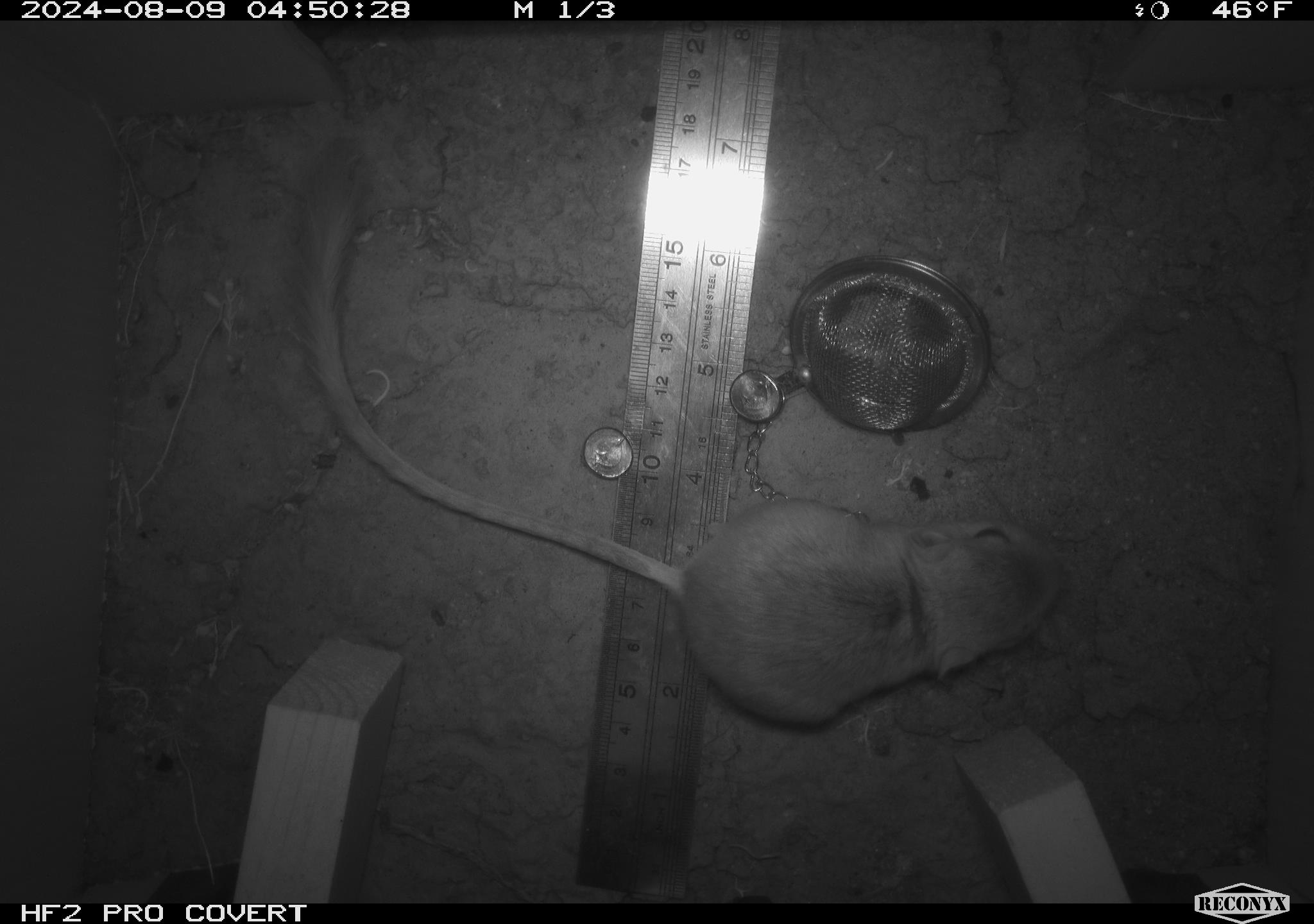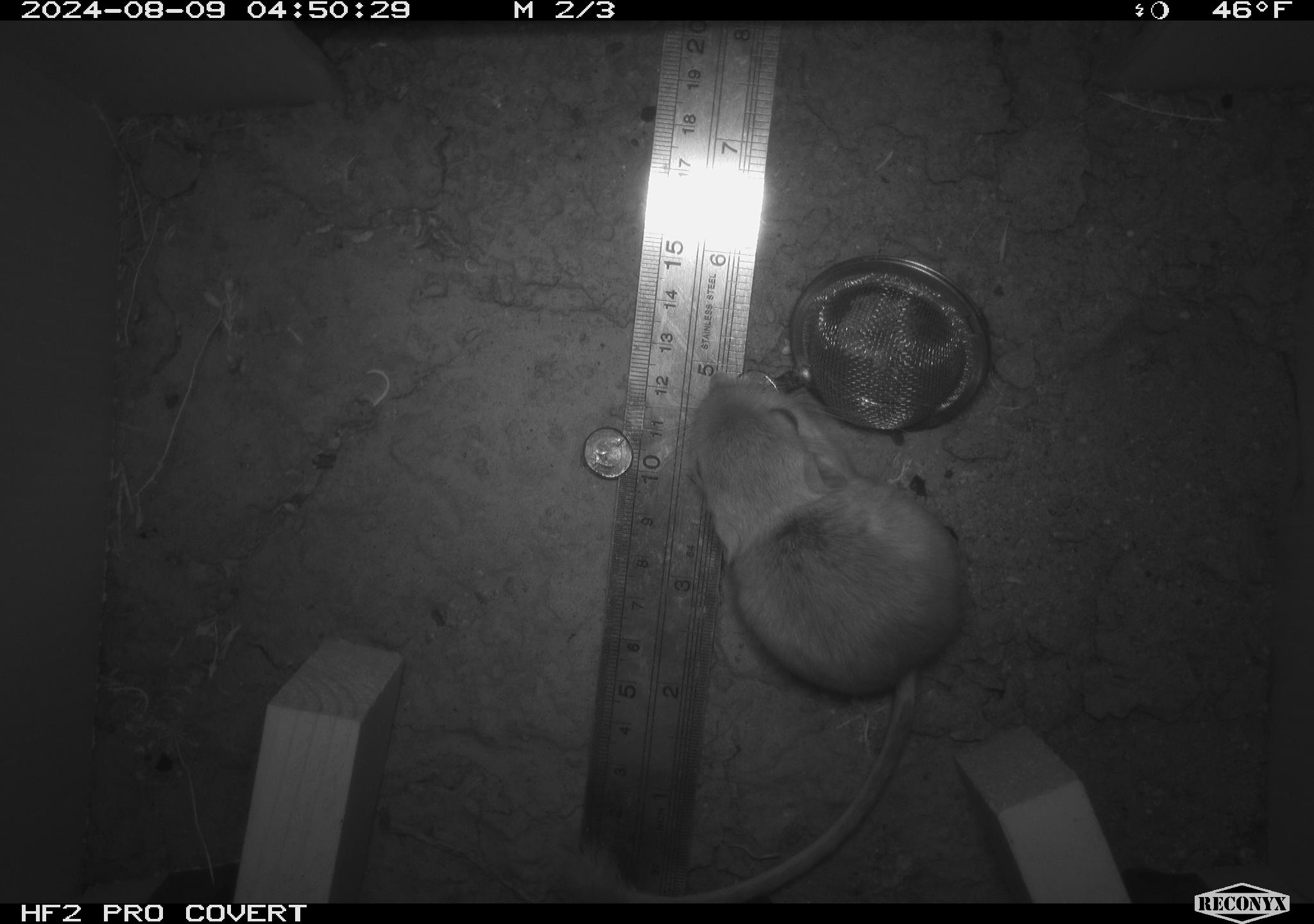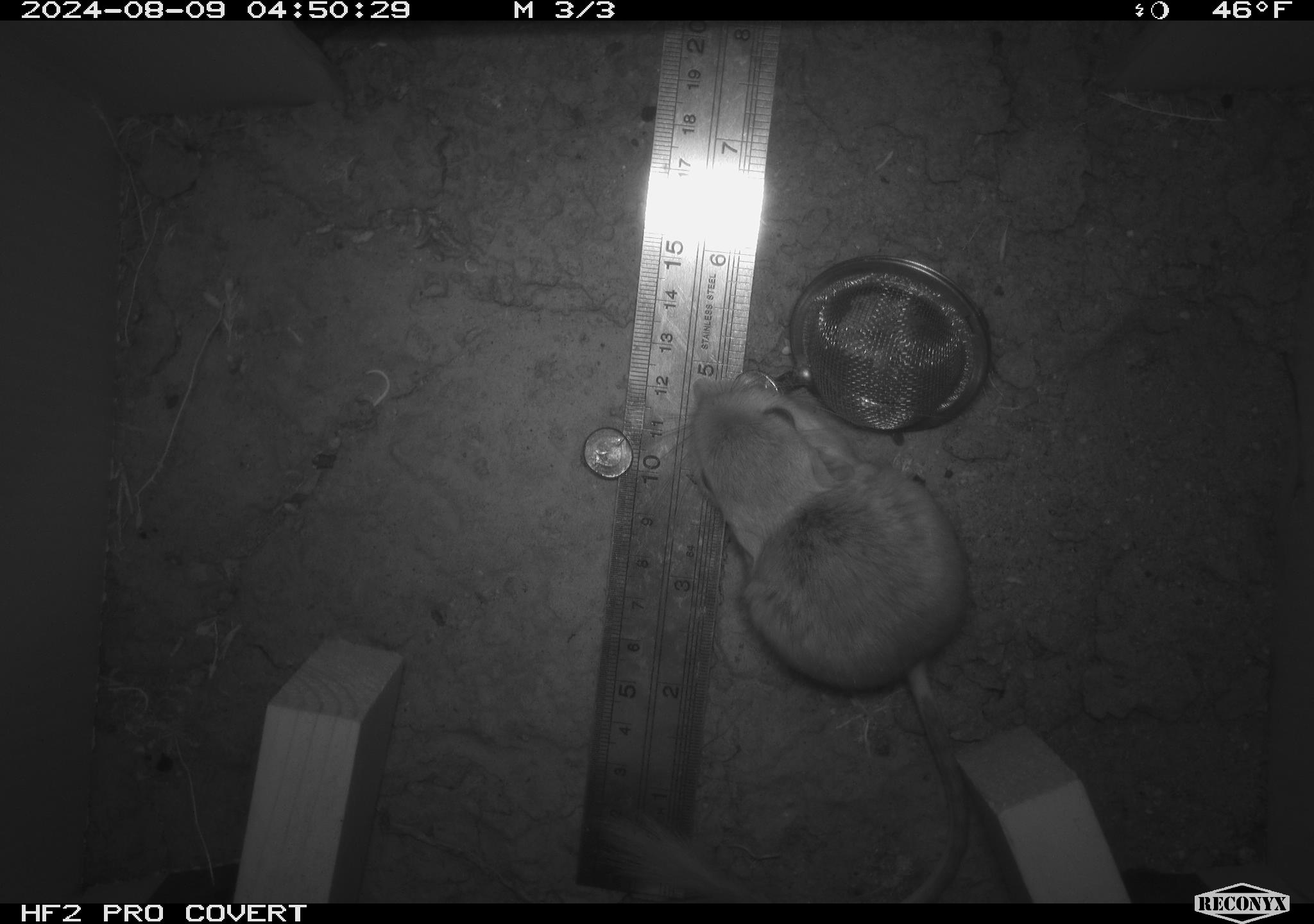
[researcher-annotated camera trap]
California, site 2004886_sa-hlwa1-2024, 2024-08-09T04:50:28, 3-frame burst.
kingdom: Animalia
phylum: Chordata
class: Mammalia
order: Rodentia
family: Heteromyidae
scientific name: Heteromyidae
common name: kangaroo rats and pocket mice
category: heteromyidae family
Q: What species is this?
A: Heteromyidae family (kangaroo rats and pocket mice) (Heteromyidae).